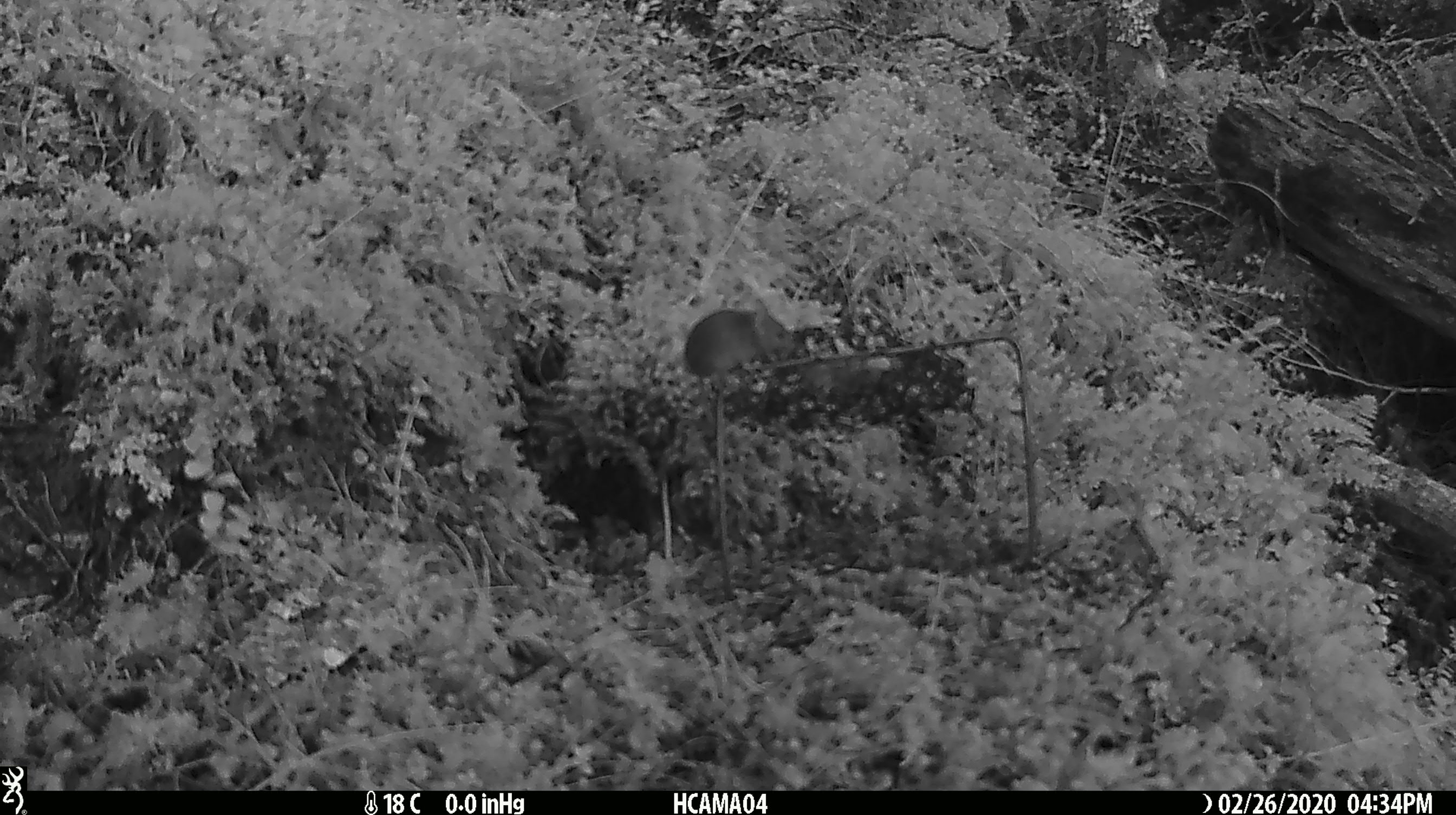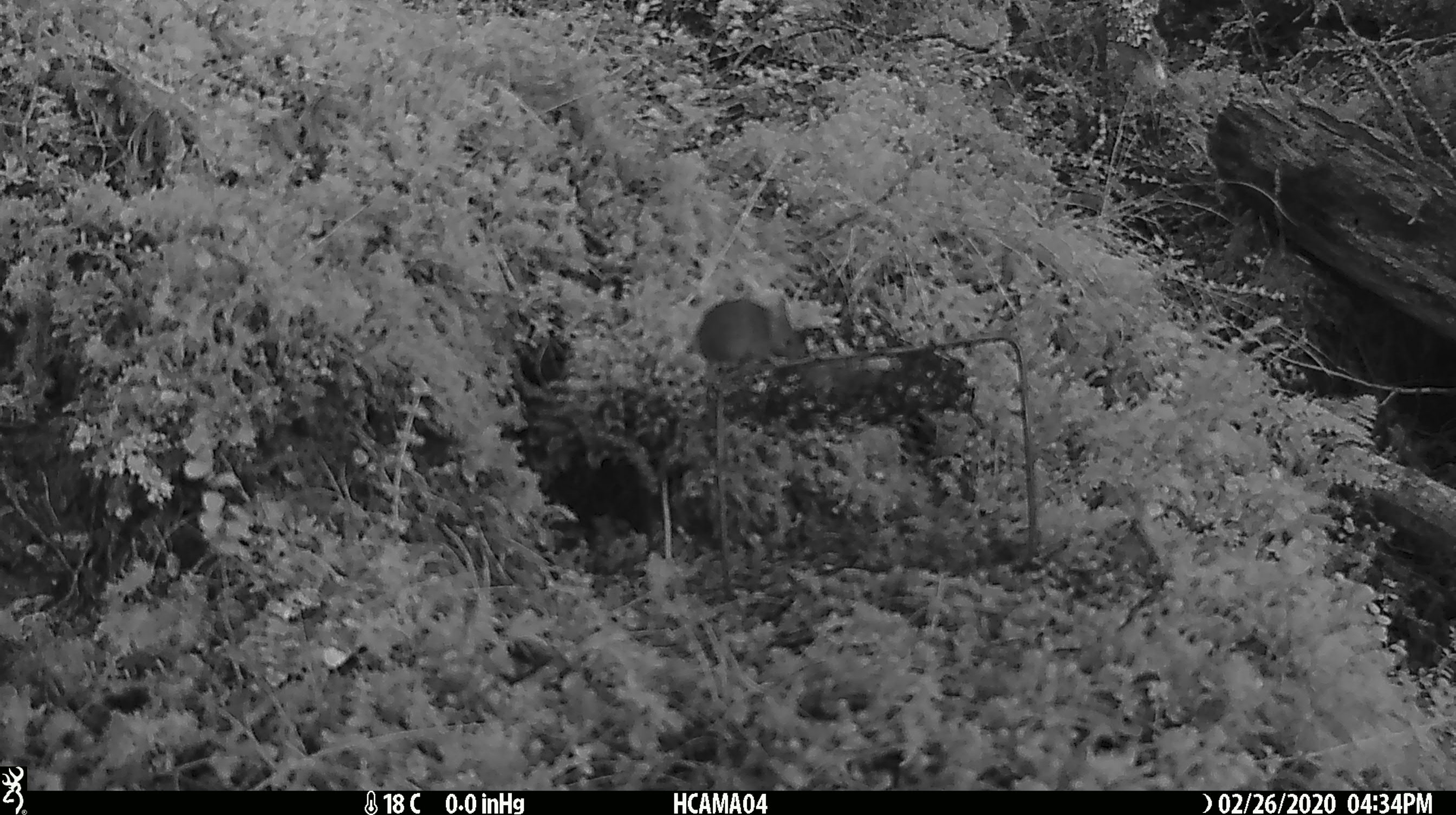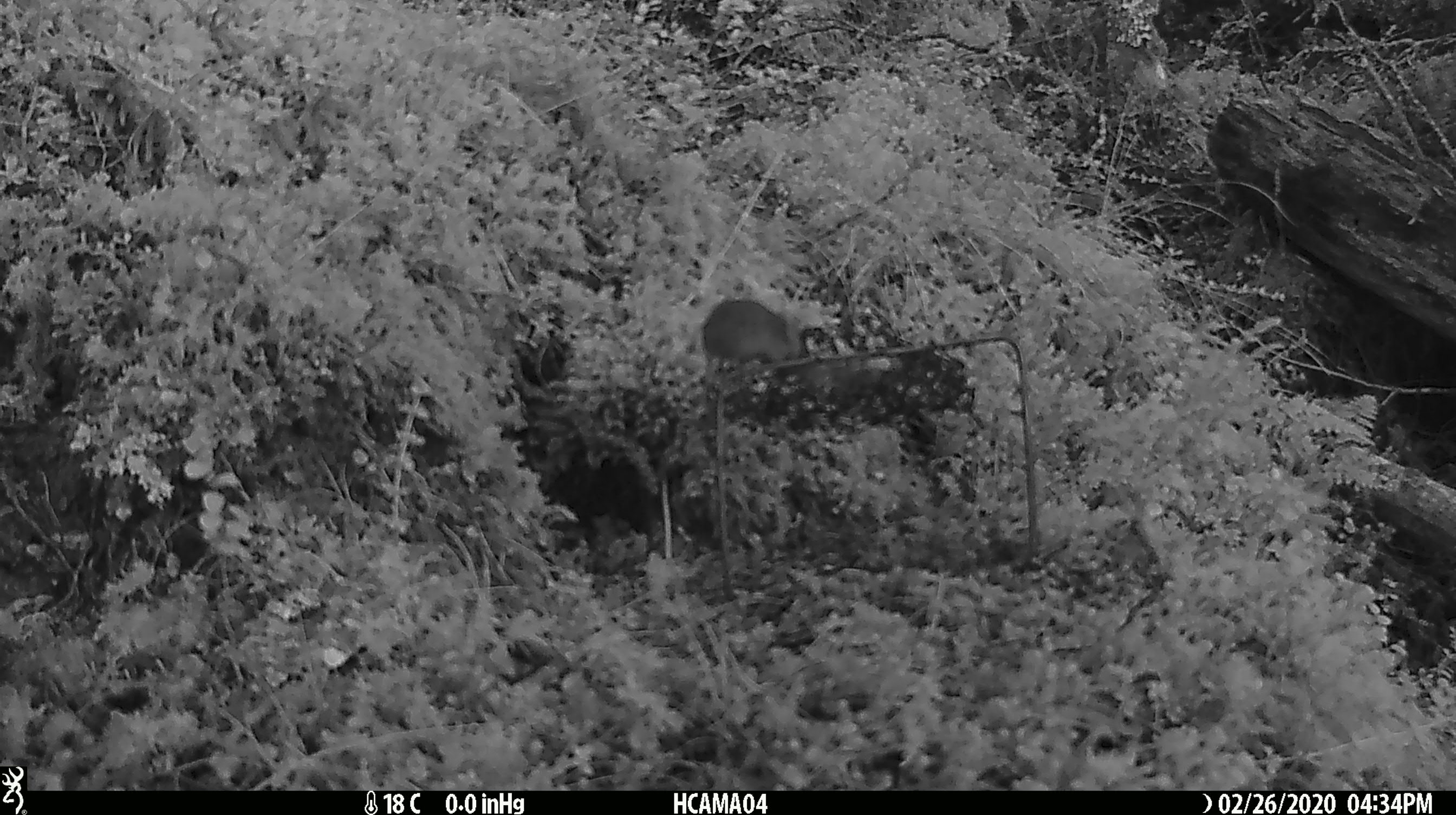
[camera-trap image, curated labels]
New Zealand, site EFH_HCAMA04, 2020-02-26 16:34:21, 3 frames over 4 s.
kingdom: Animalia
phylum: Chordata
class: Mammalia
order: Rodentia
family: Muridae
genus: Mus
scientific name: Mus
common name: mouse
Mouse (Mus).